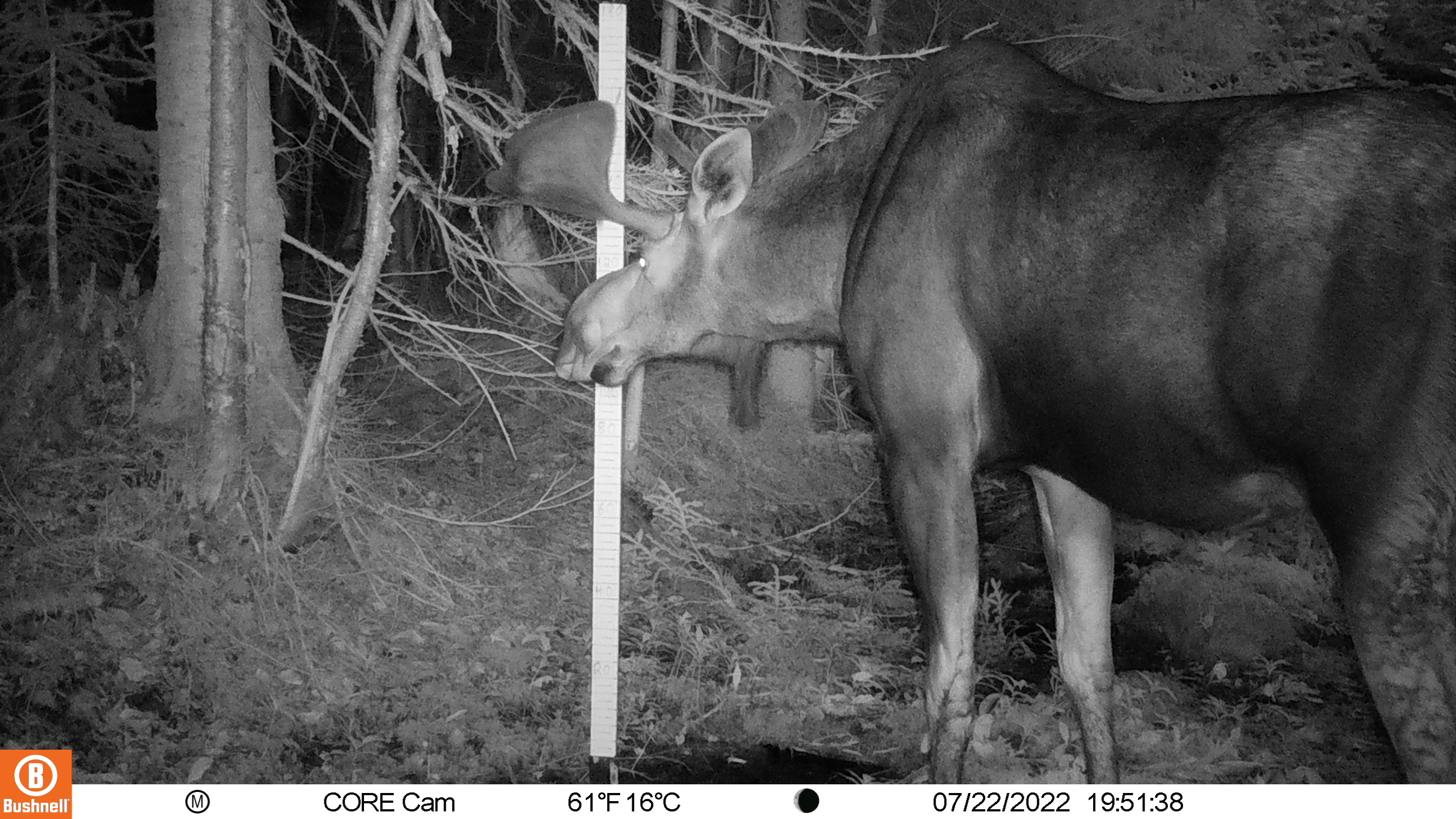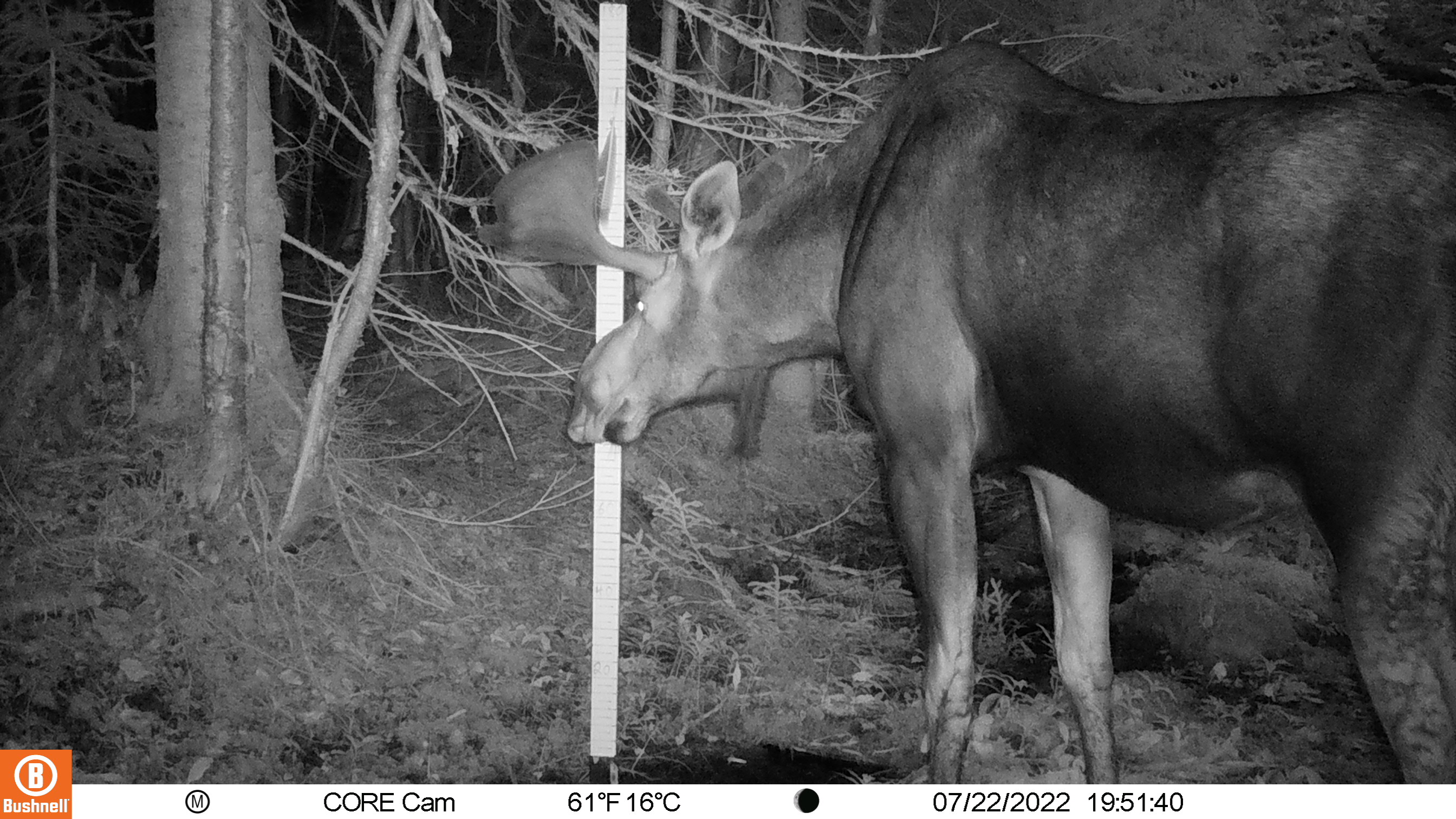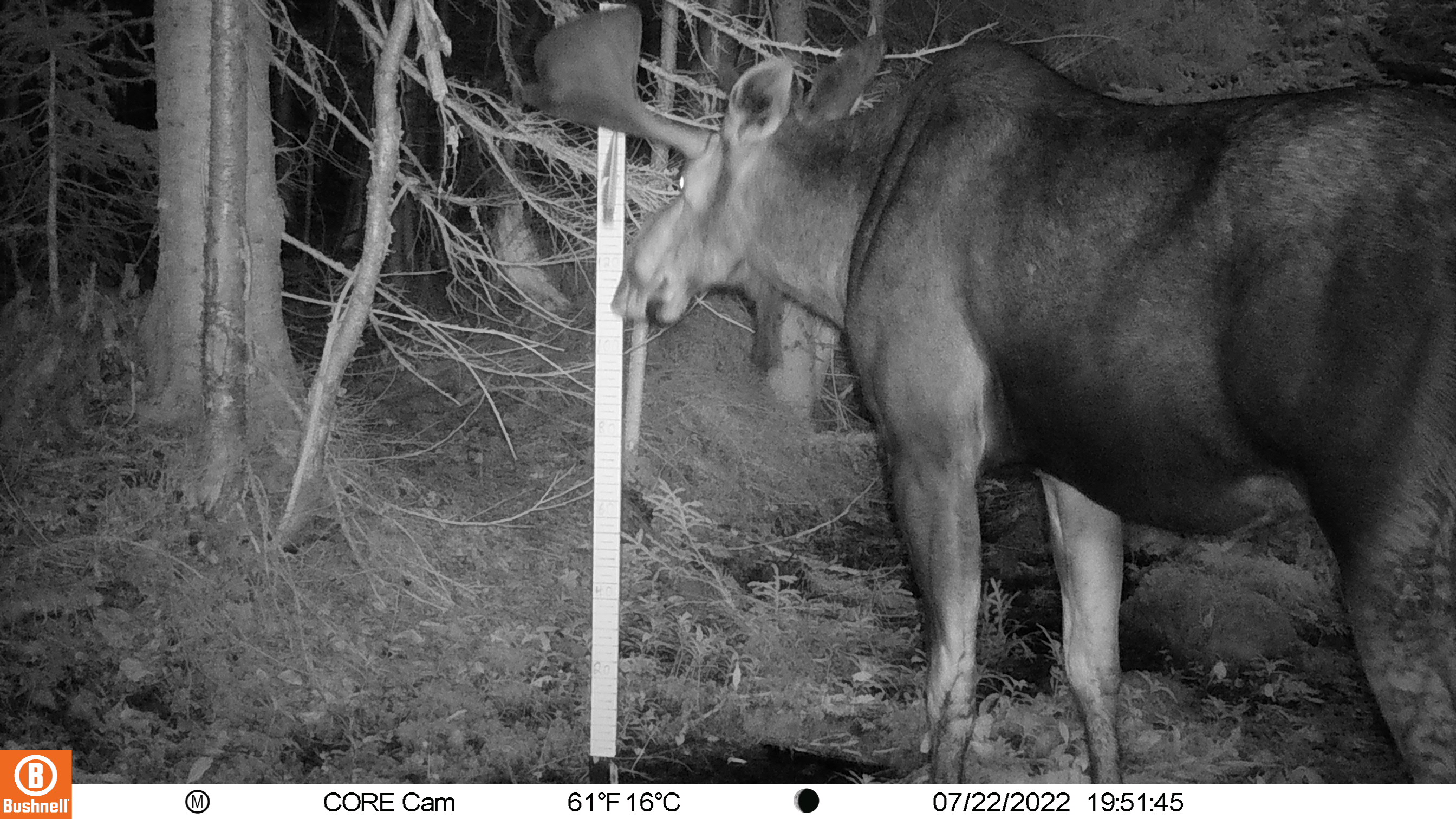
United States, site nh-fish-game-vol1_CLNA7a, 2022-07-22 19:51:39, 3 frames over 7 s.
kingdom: Animalia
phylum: Chordata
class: Mammalia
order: Artiodactyla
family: Cervidae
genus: Alces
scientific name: Alces alces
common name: moose